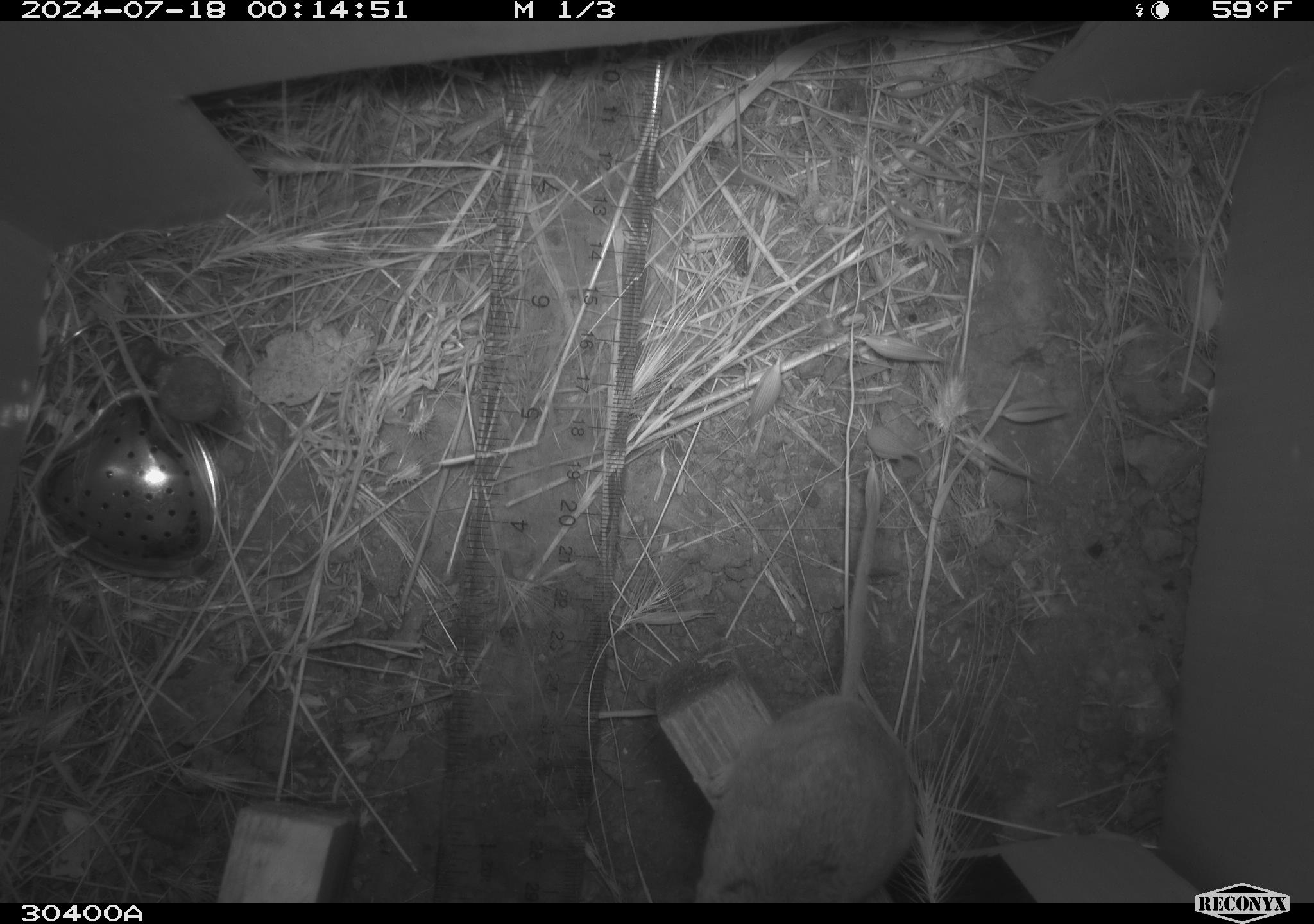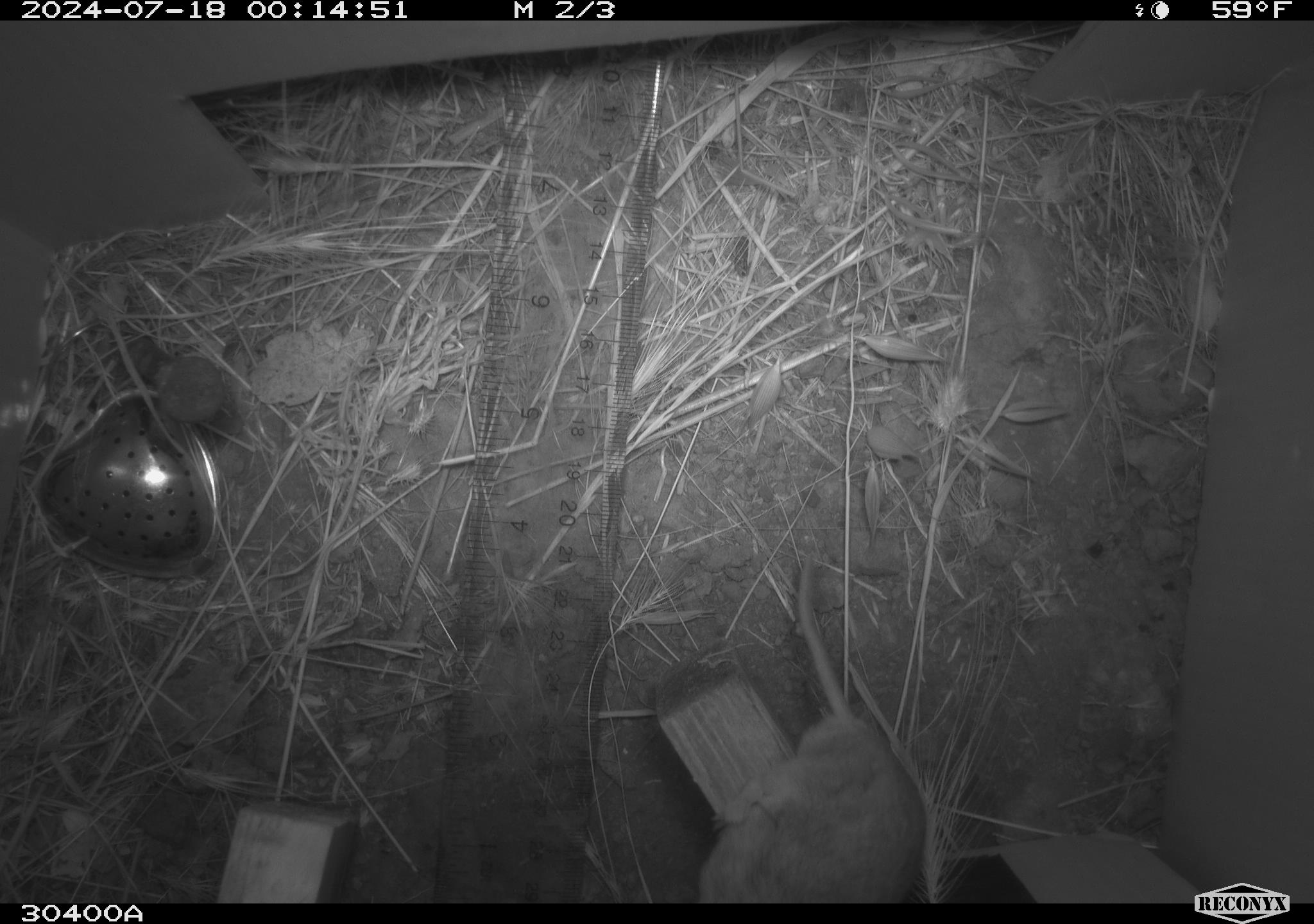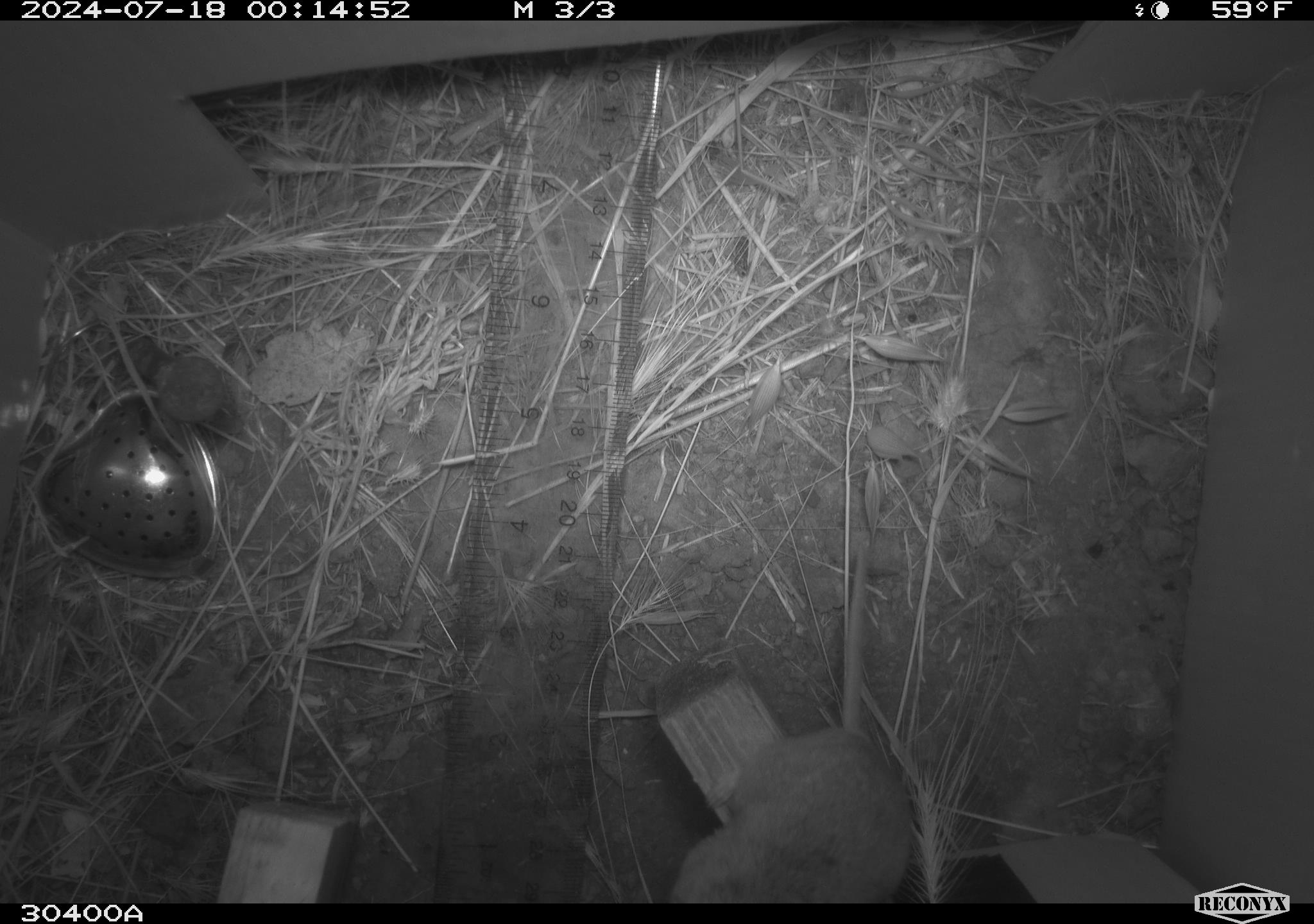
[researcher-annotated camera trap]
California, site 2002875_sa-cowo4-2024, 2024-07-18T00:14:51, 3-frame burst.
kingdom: Animalia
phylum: Chordata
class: Mammalia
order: Rodentia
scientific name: Rodentia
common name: rodent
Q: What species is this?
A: Rodent (Rodentia).